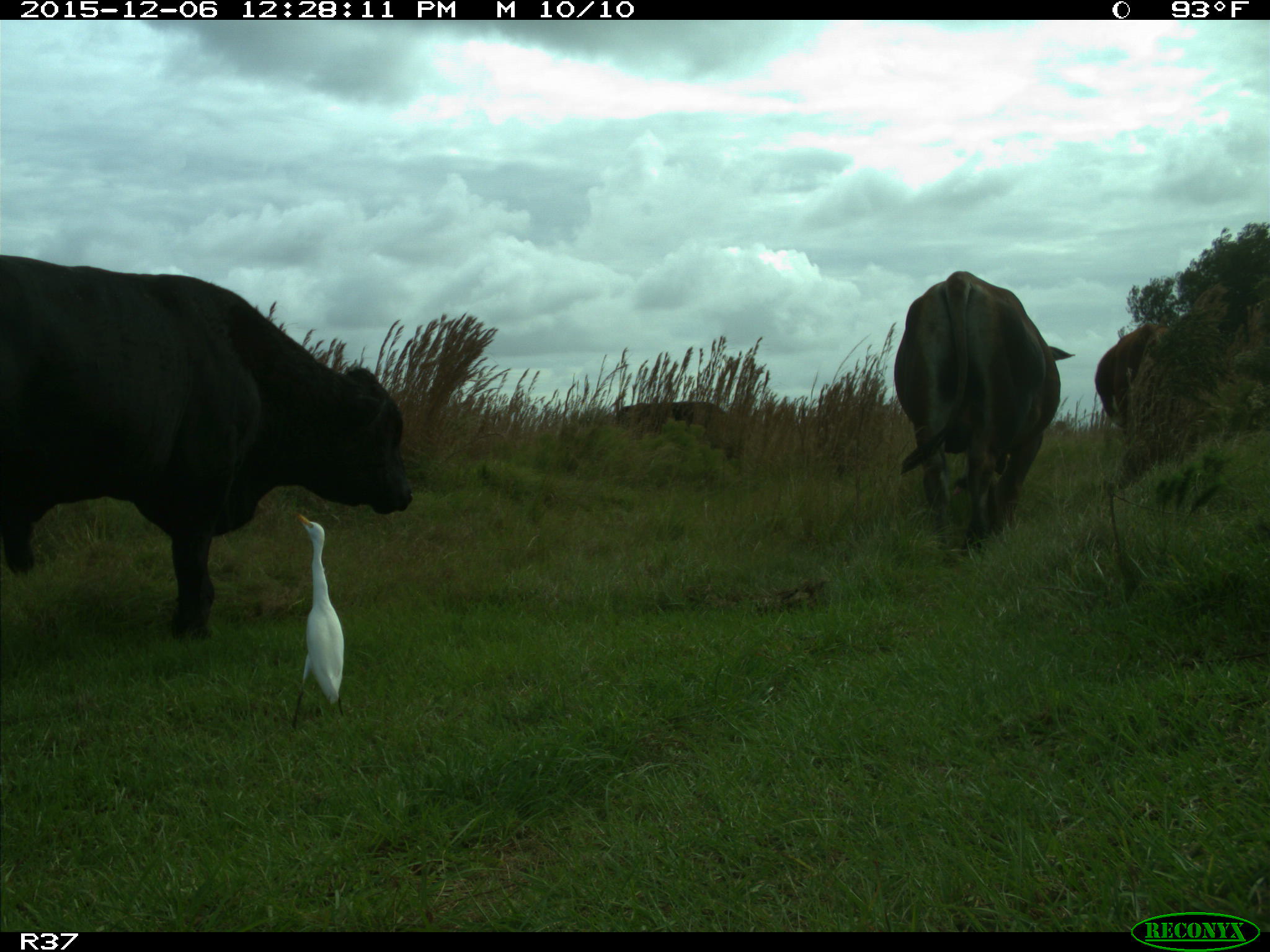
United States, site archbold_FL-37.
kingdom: Animalia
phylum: Chordata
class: Mammalia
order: Artiodactyla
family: Bovidae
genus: Bos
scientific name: Bos taurus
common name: domestic cow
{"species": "Bos taurus (domestic cow)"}